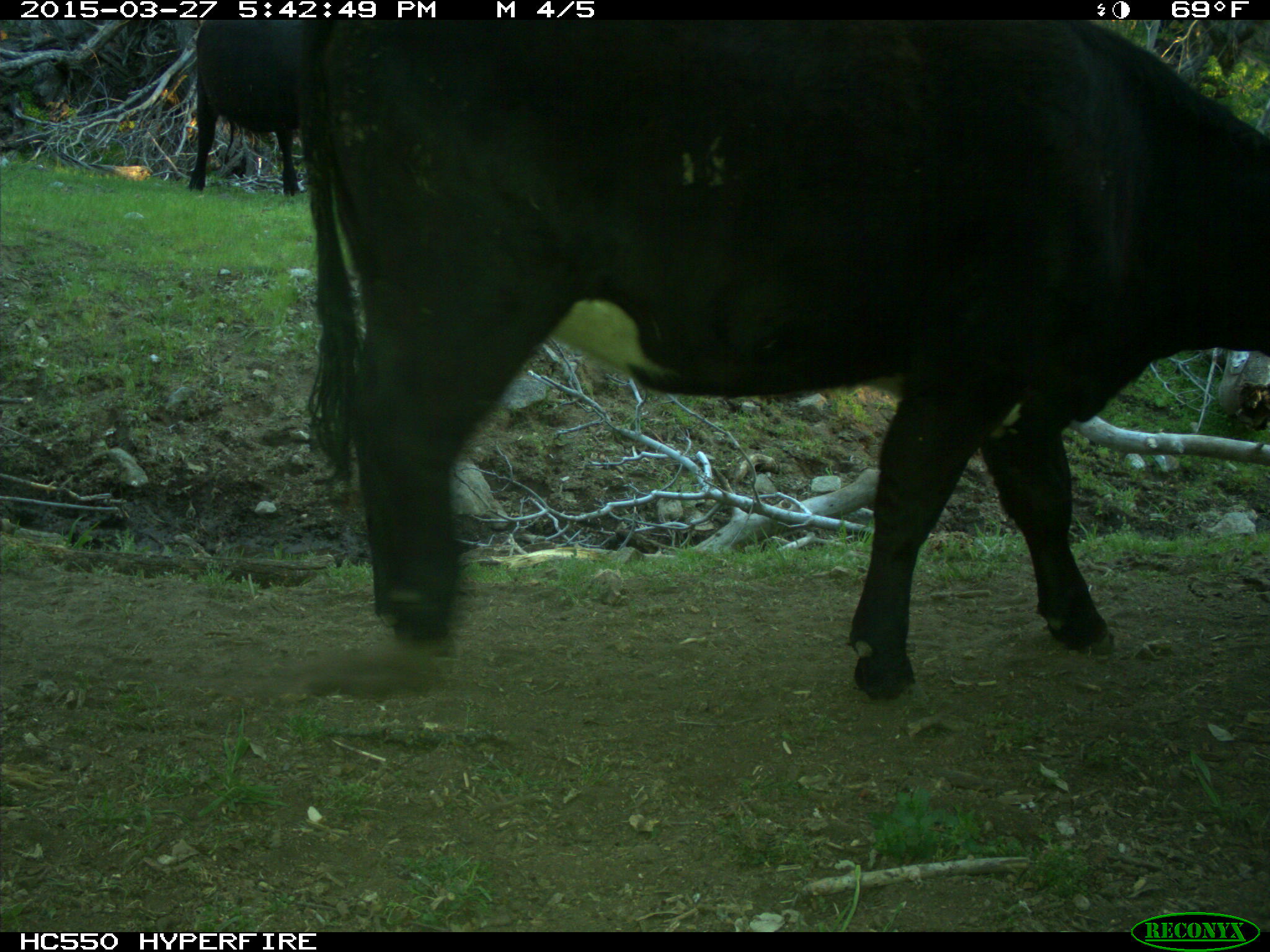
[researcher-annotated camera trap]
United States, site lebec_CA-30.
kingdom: Animalia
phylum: Chordata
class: Mammalia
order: Artiodactyla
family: Bovidae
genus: Bos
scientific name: Bos taurus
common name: domestic cow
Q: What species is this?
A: Bos taurus (domestic cow).